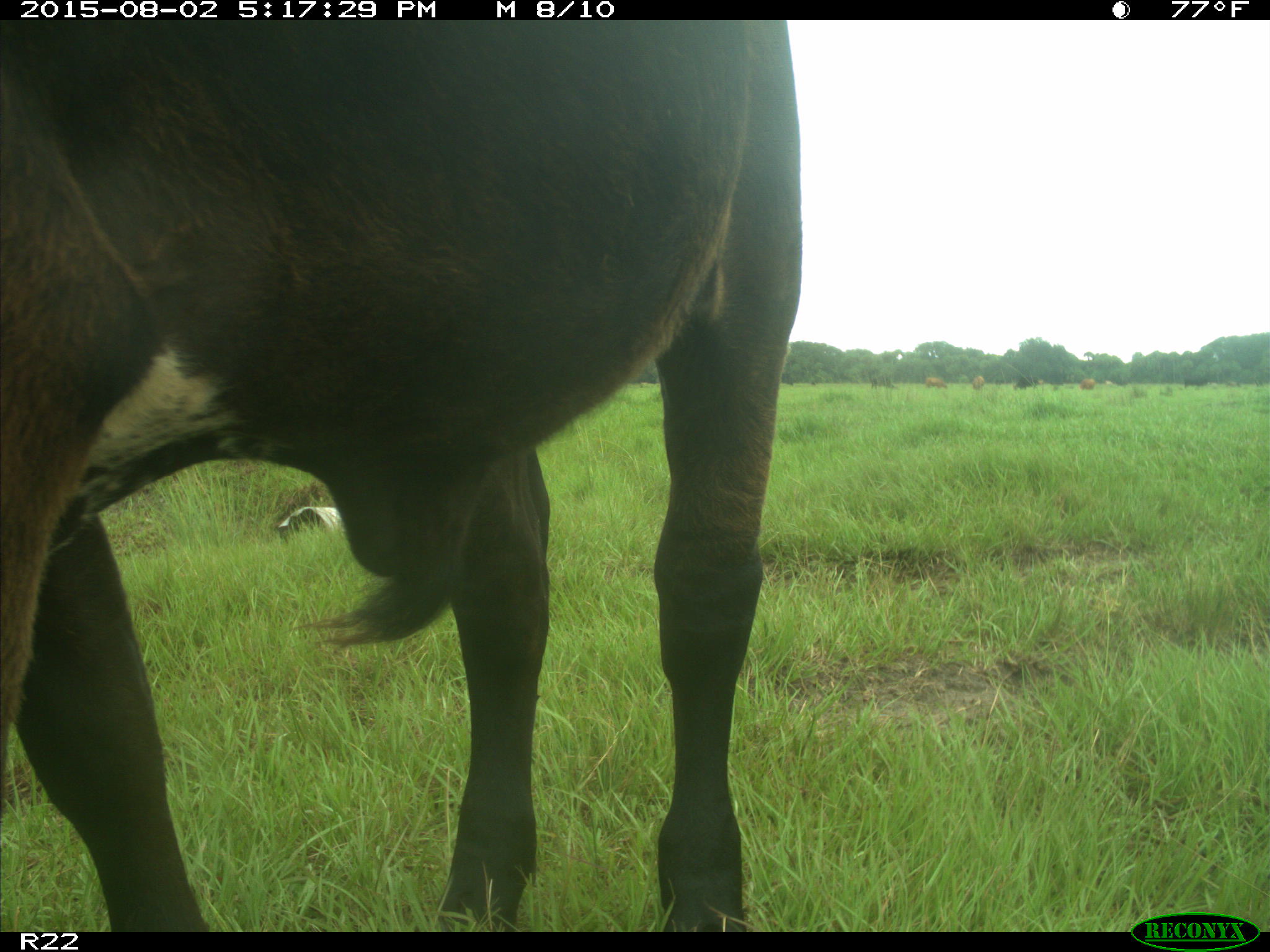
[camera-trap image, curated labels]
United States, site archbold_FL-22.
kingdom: Animalia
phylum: Chordata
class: Mammalia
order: Artiodactyla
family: Bovidae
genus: Bos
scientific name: Bos taurus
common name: domestic cow